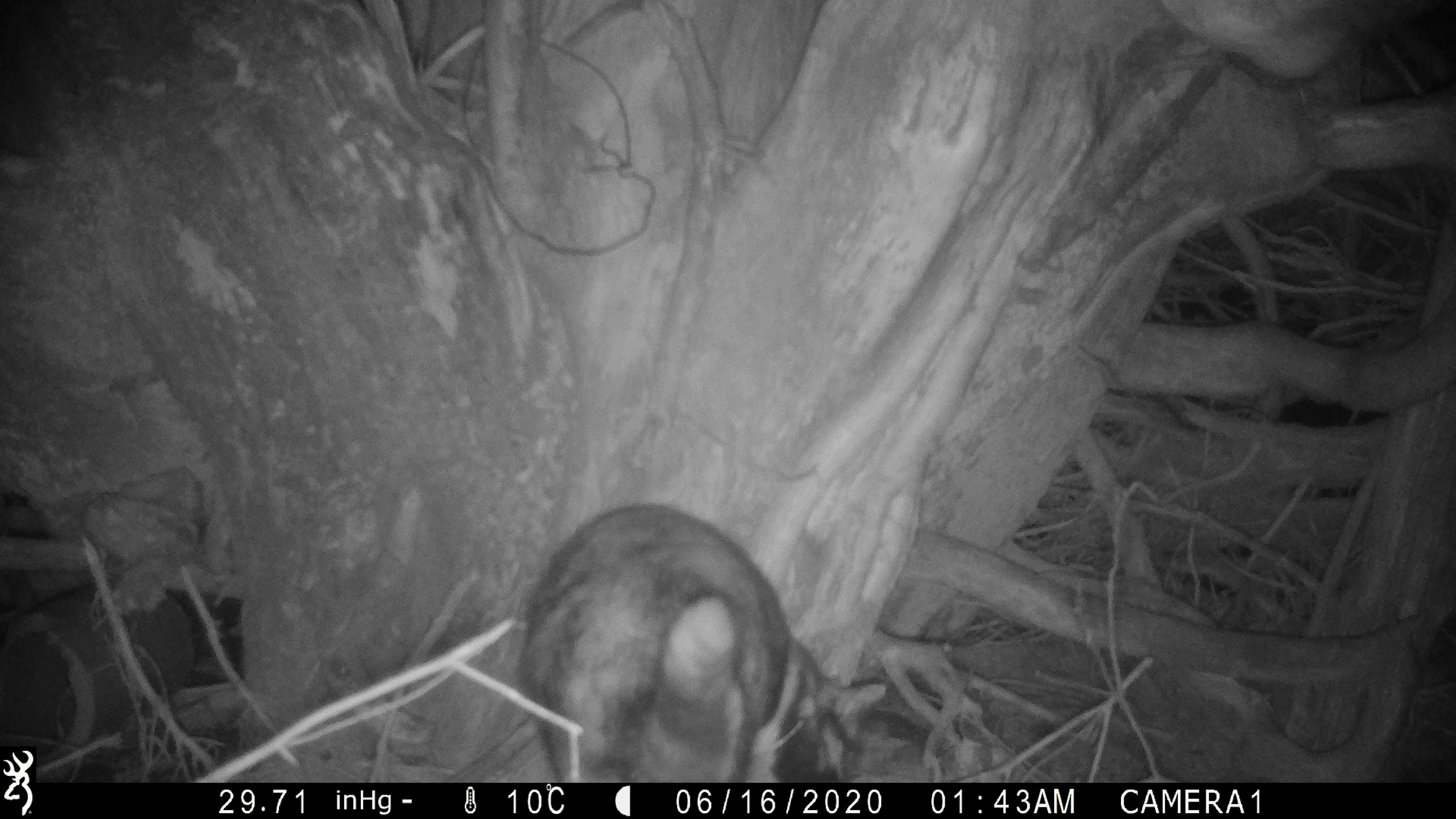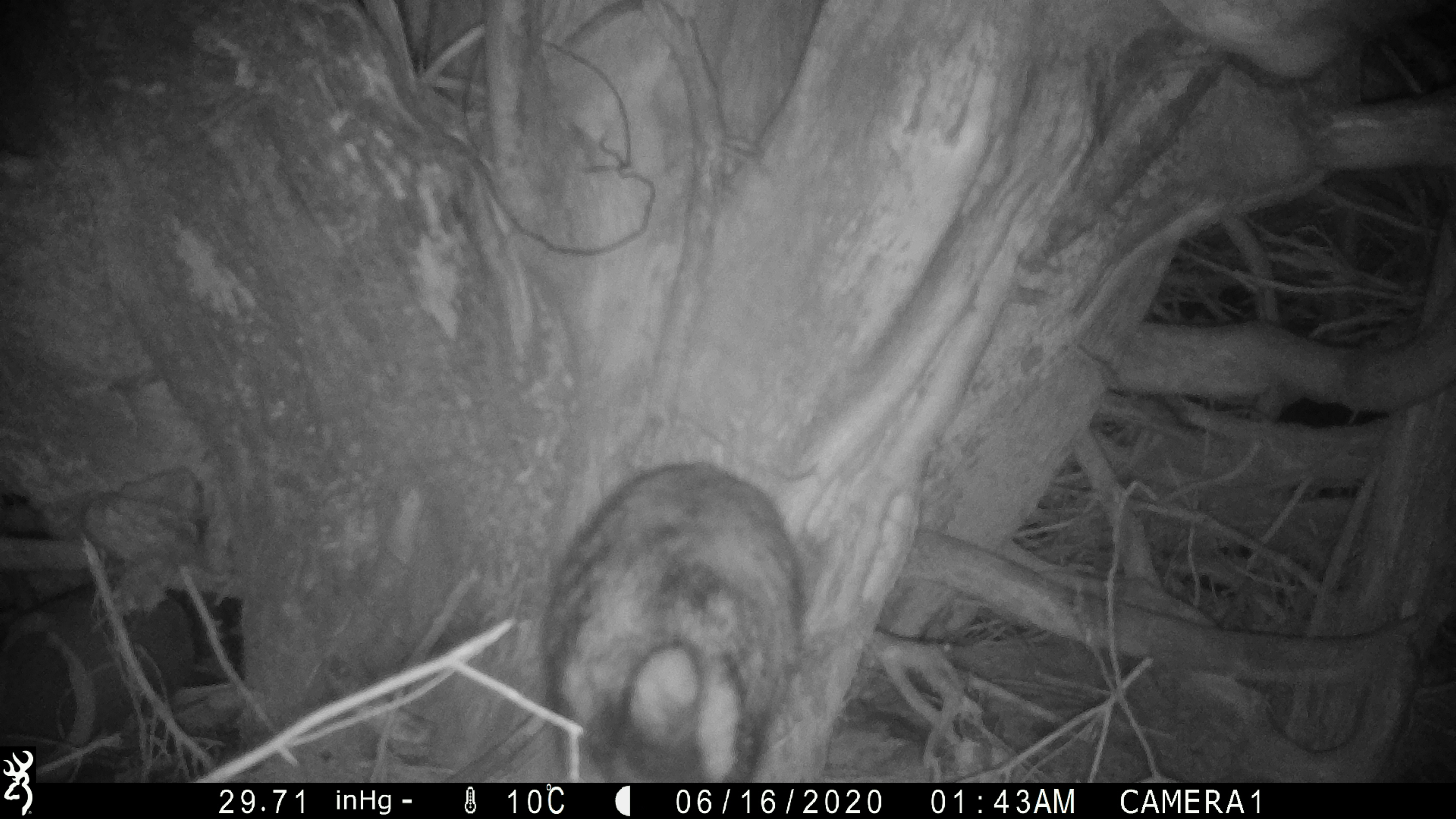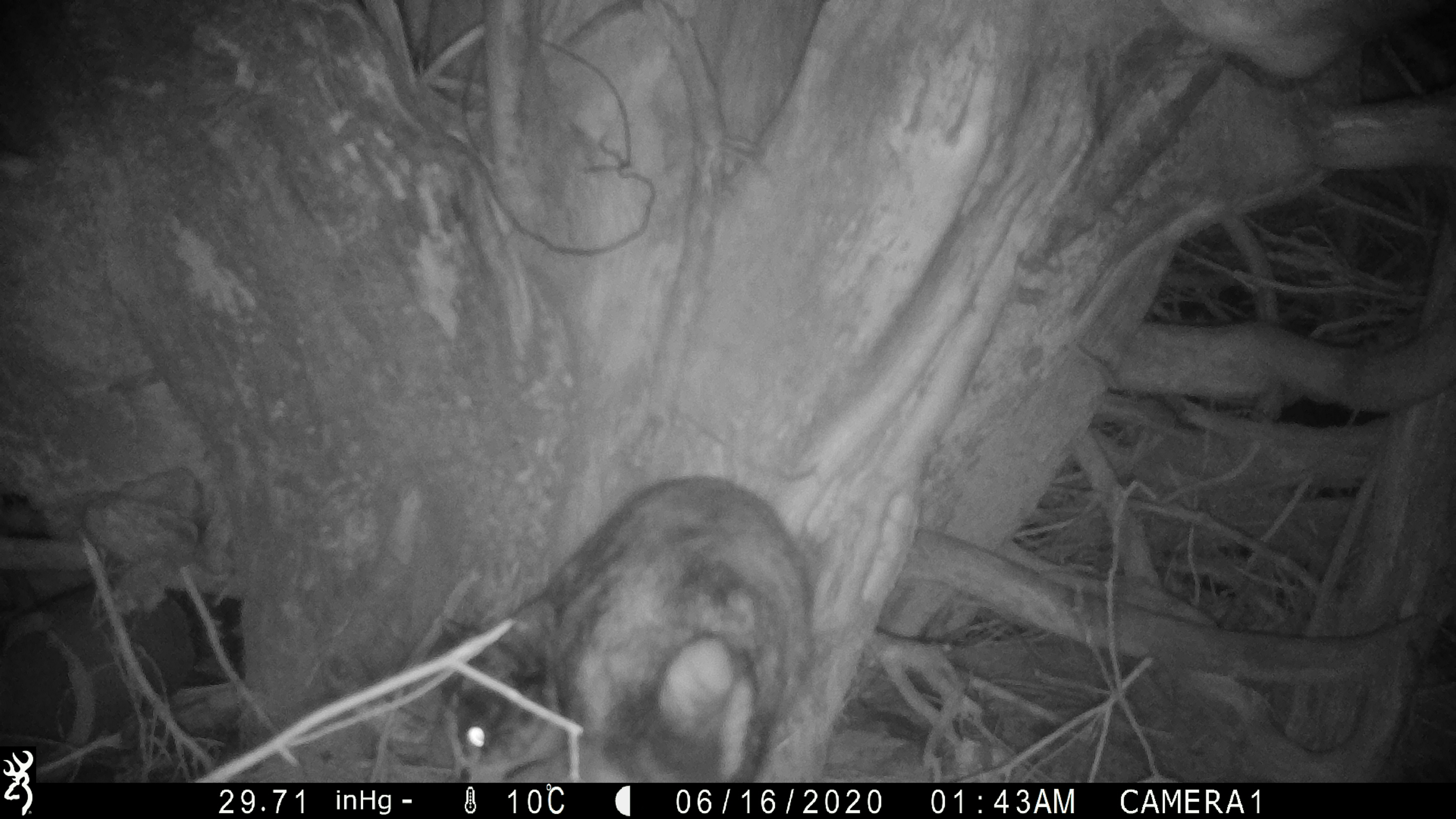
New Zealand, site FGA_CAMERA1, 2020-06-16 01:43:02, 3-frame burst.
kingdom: Animalia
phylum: Chordata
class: Mammalia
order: Carnivora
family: Felidae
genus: Felis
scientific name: Felis catus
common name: domestic cat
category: cat